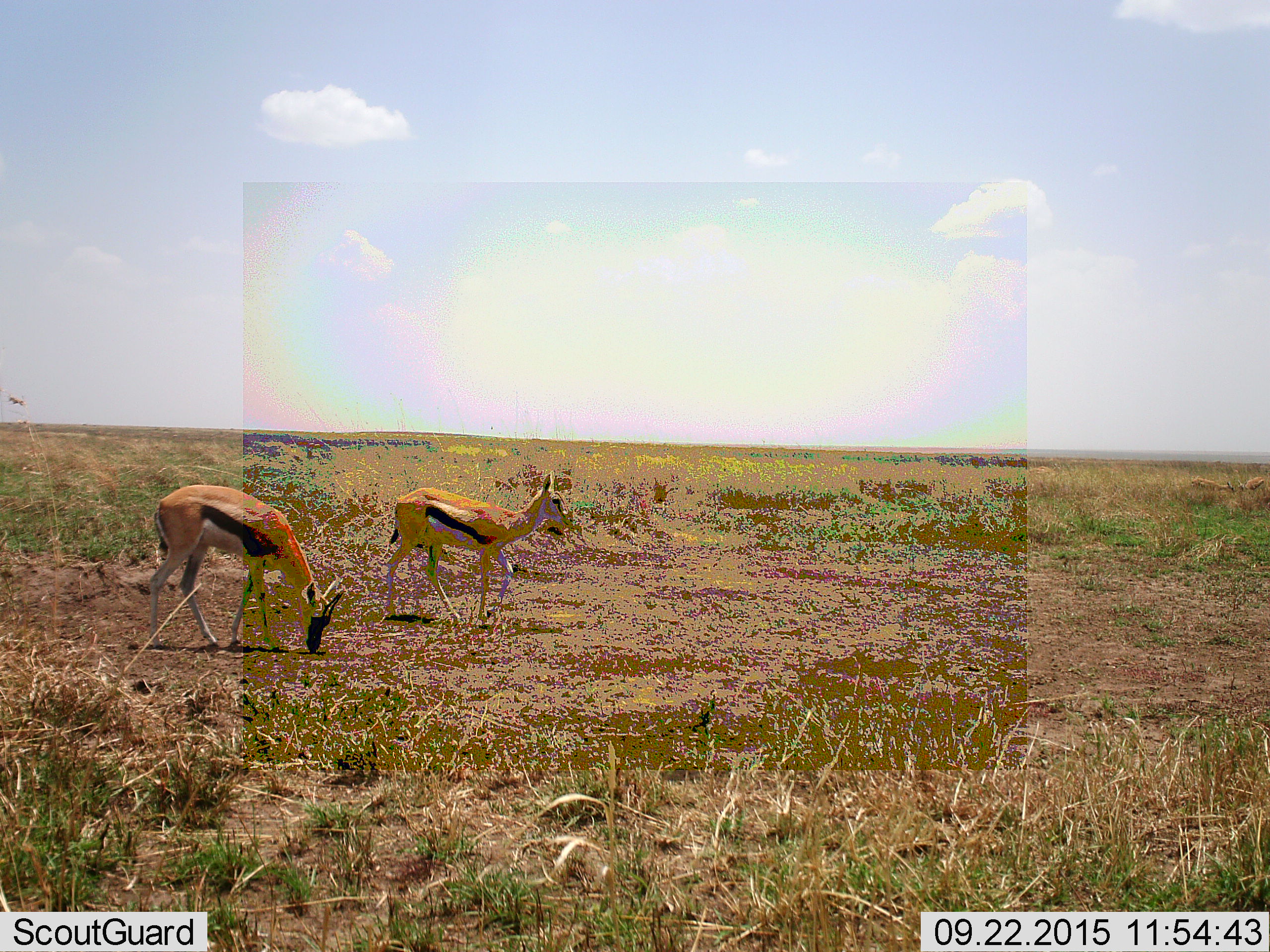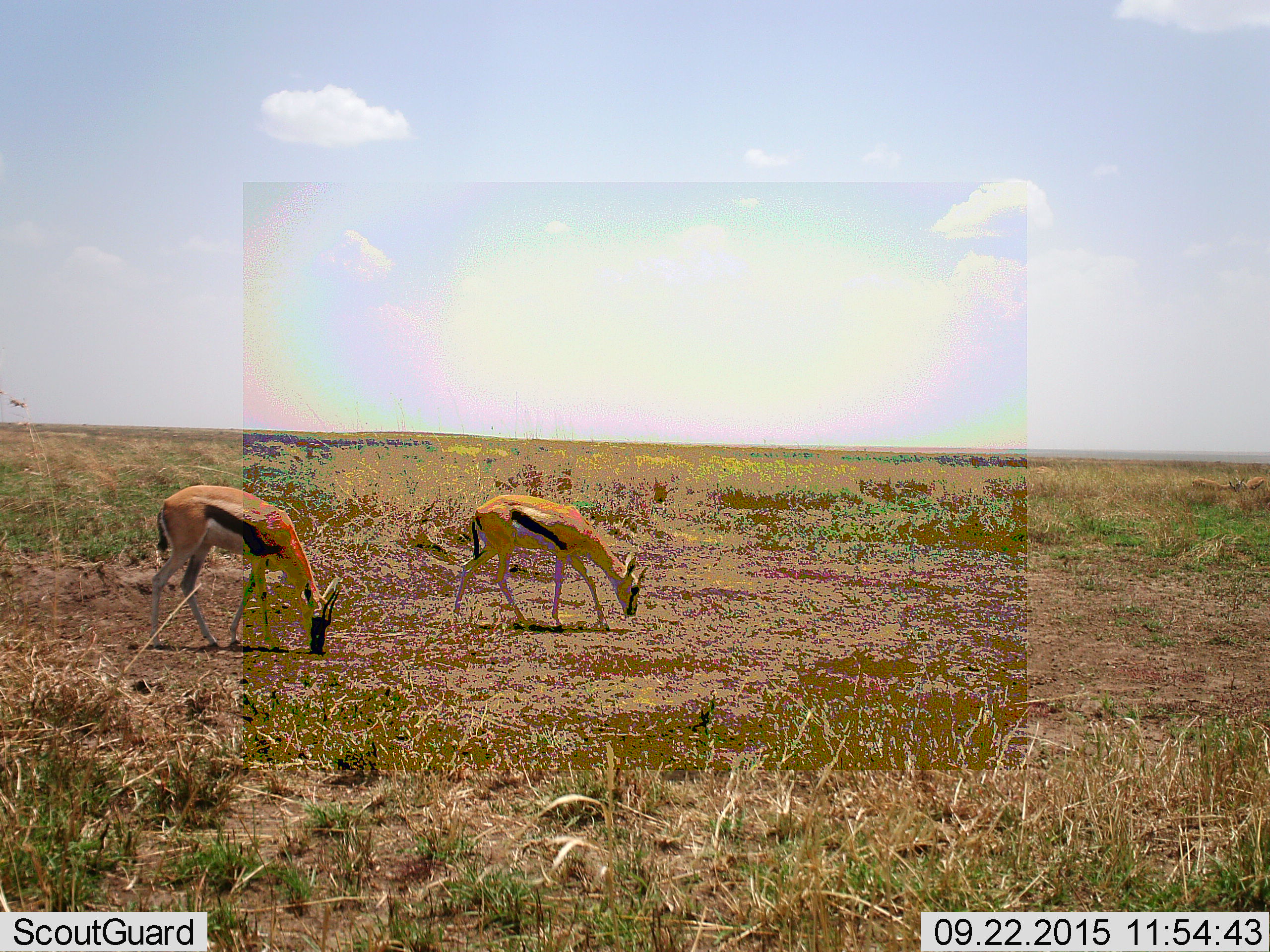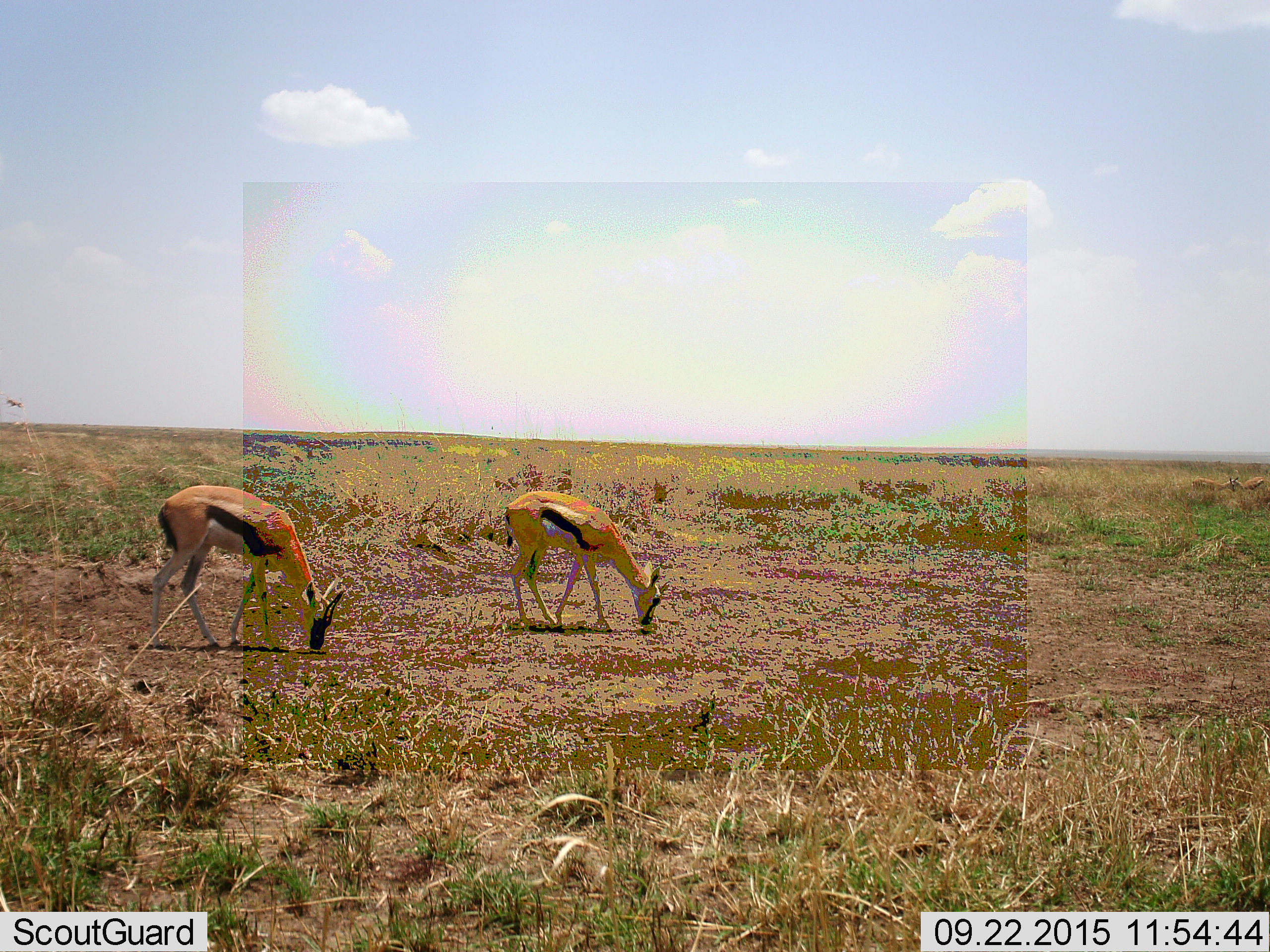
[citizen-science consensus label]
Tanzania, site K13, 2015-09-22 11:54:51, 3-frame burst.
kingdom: Animalia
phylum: Chordata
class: Mammalia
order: Artiodactyla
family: Bovidae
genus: Eudorcas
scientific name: Eudorcas thomsonii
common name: thomson's gazelle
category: gazellethomsons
Gazellethomsons (thomson's gazelle) (Eudorcas thomsonii), count 2. Behavior (volunteer vote fractions): standing 33%, resting 0%, moving 44%, interacting 0%. Young present (vote fraction): 0%. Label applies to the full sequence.